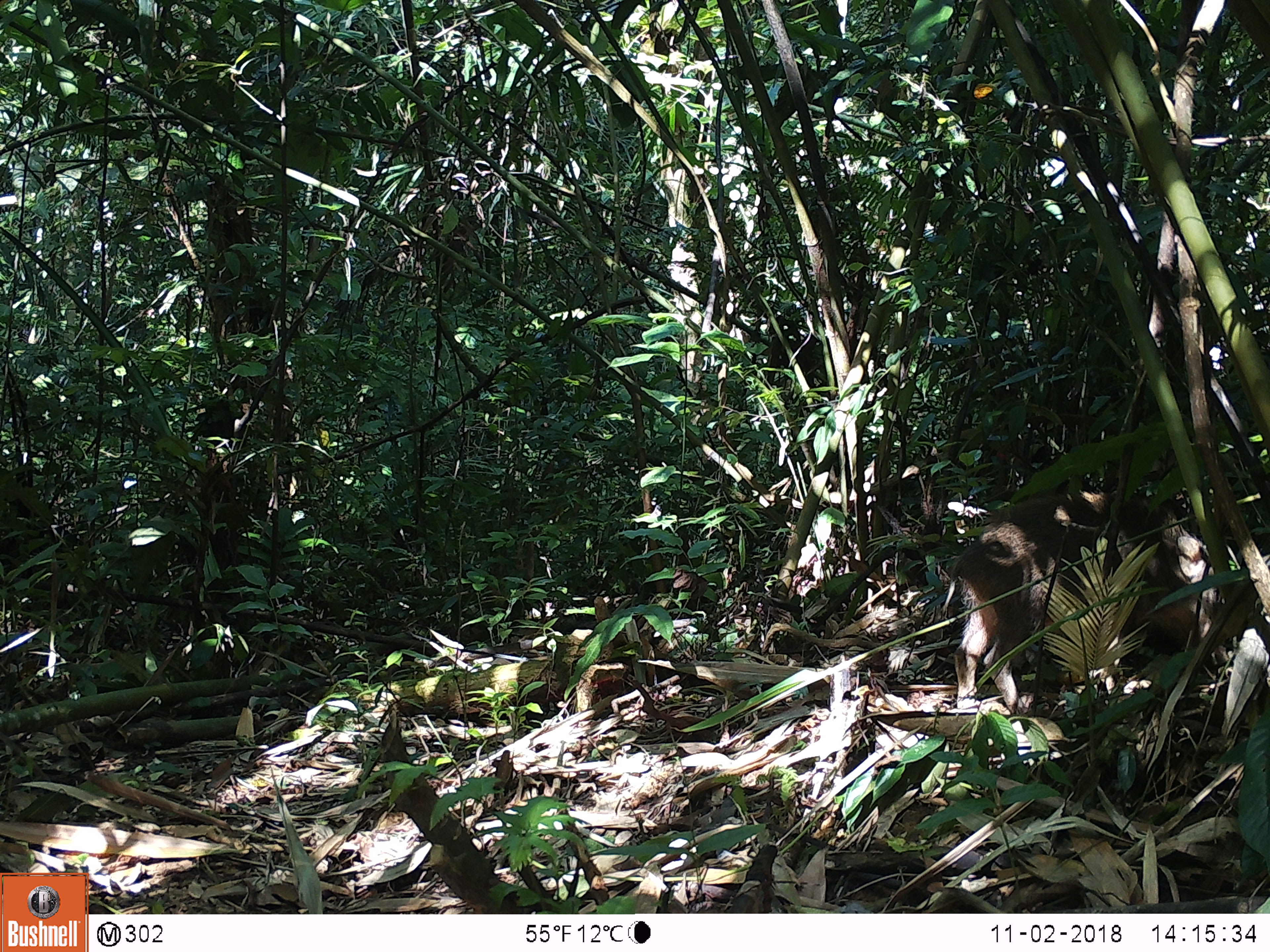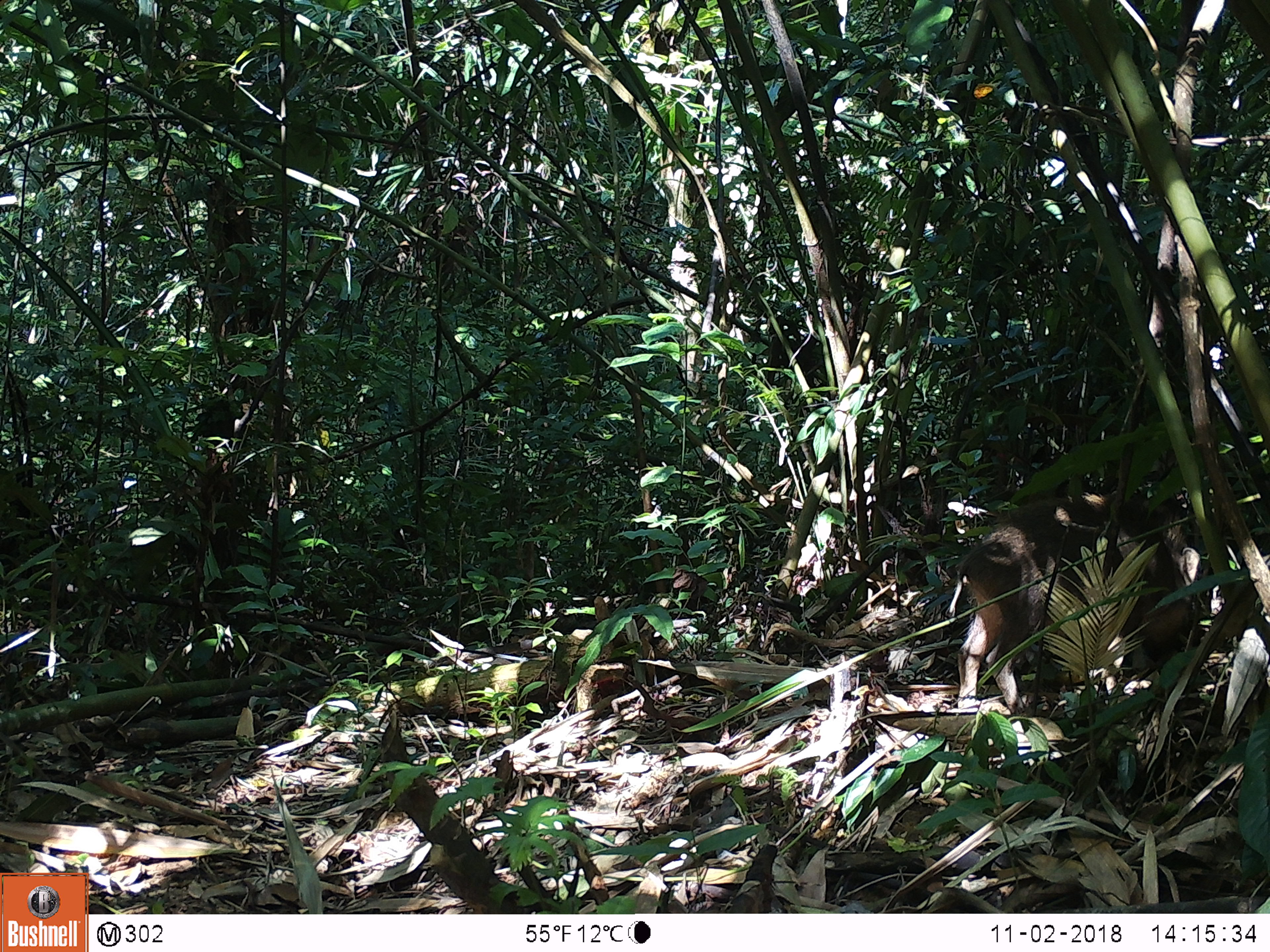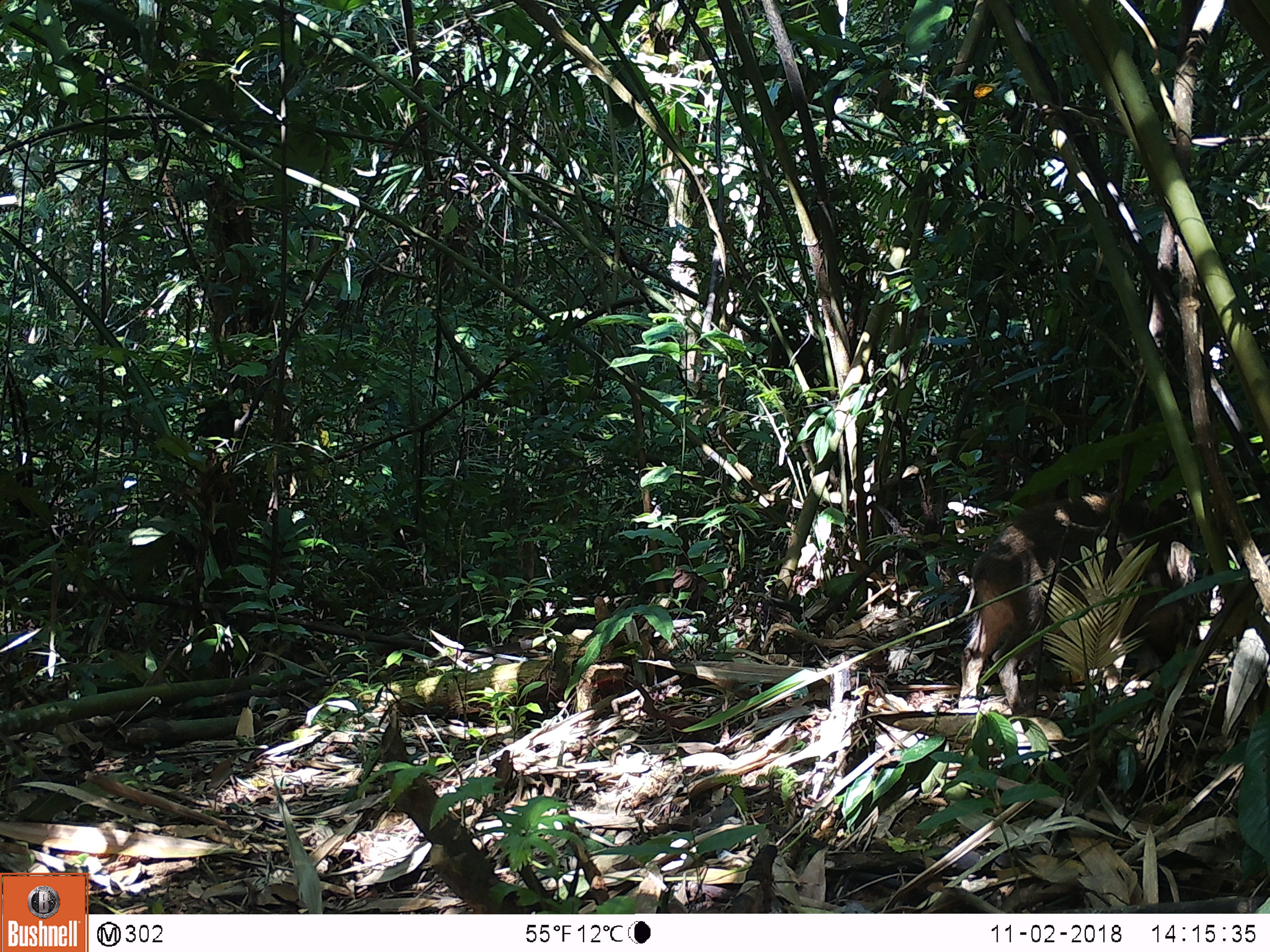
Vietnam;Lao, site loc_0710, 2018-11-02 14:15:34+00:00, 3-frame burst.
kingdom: Animalia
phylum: Chordata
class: Mammalia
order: Artiodactyla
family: Suidae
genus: Sus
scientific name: Sus scrofa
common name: eurasian wild pig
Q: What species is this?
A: Eurasian wild pig (Sus scrofa).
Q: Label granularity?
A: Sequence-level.